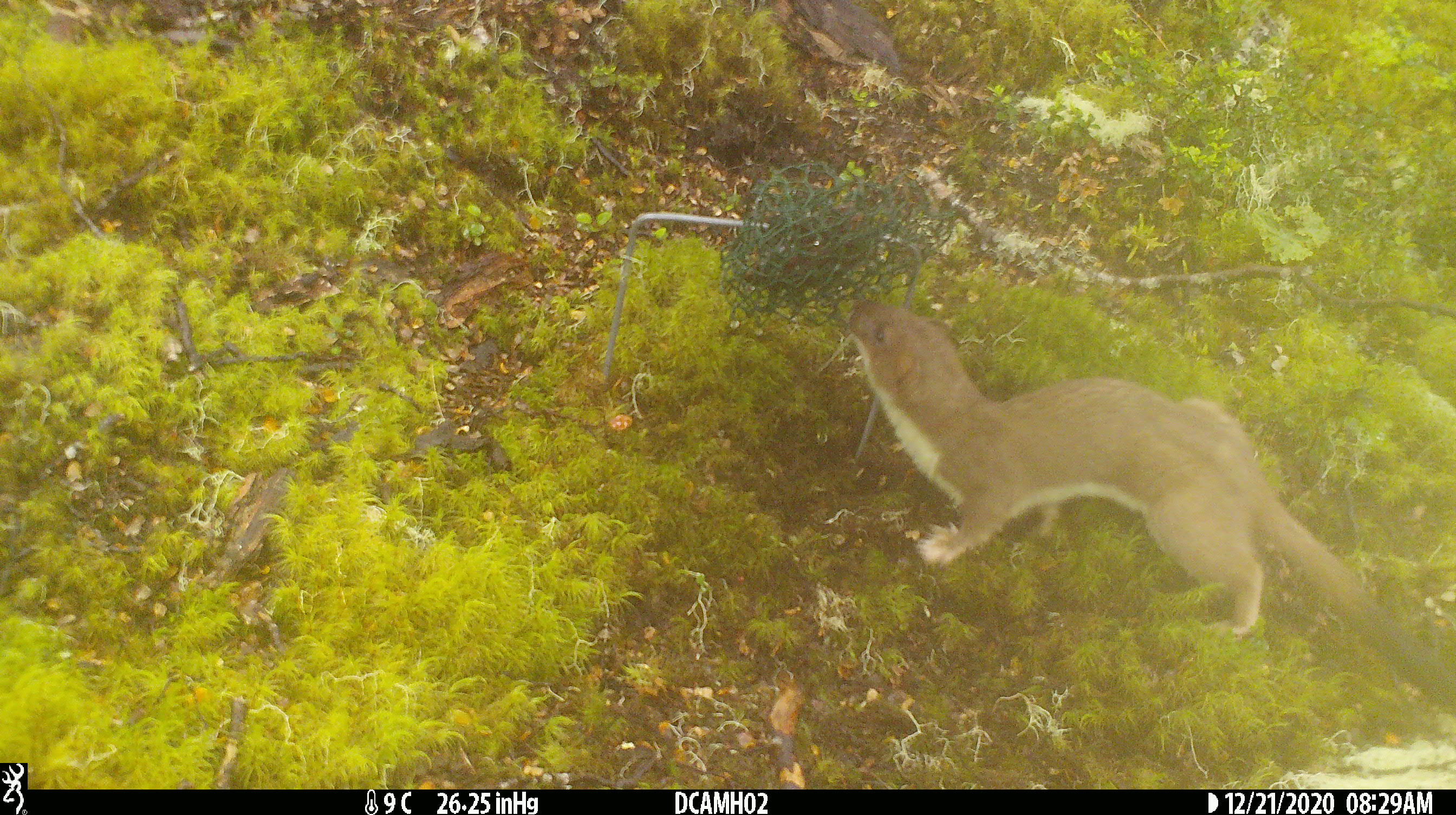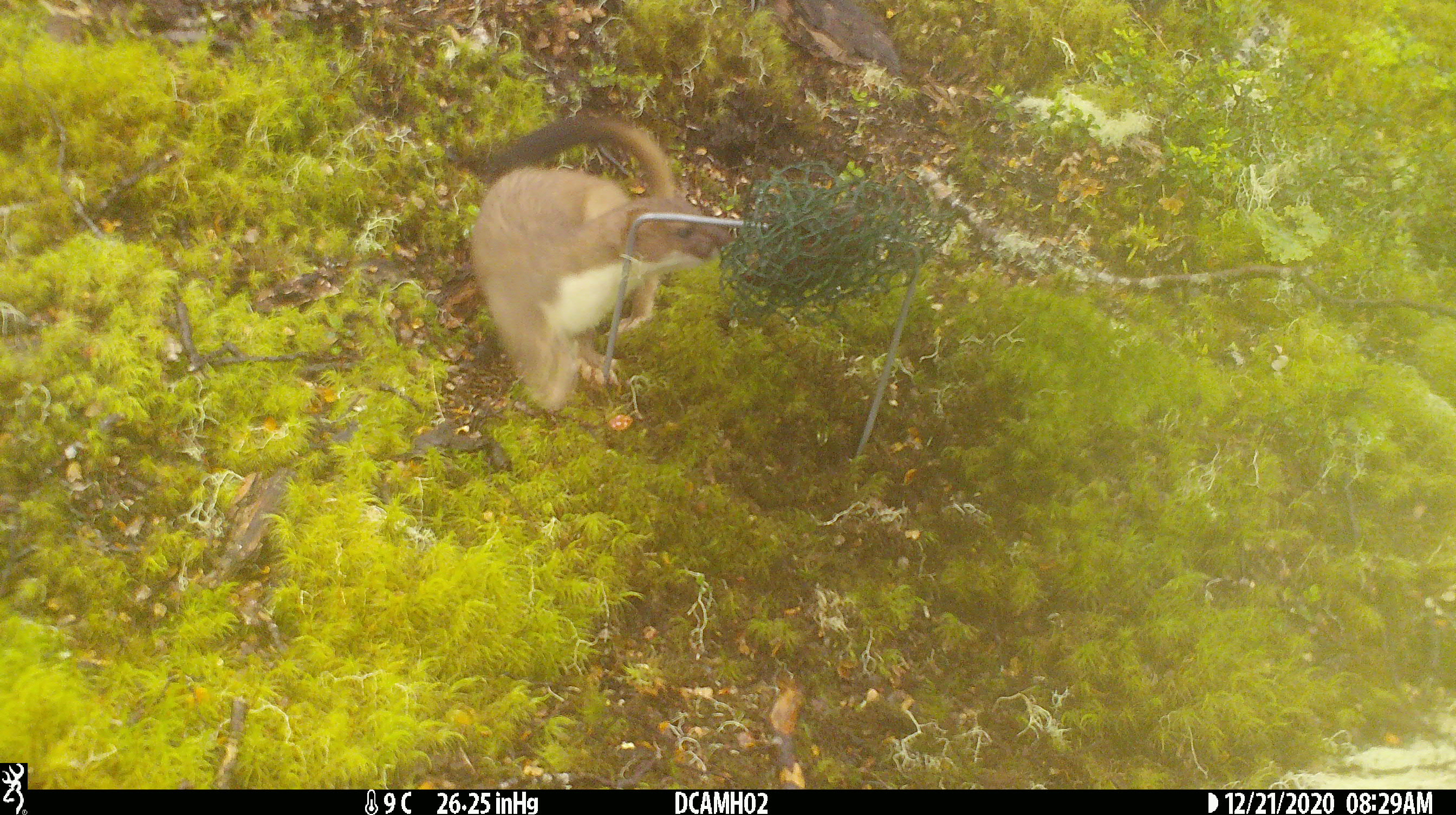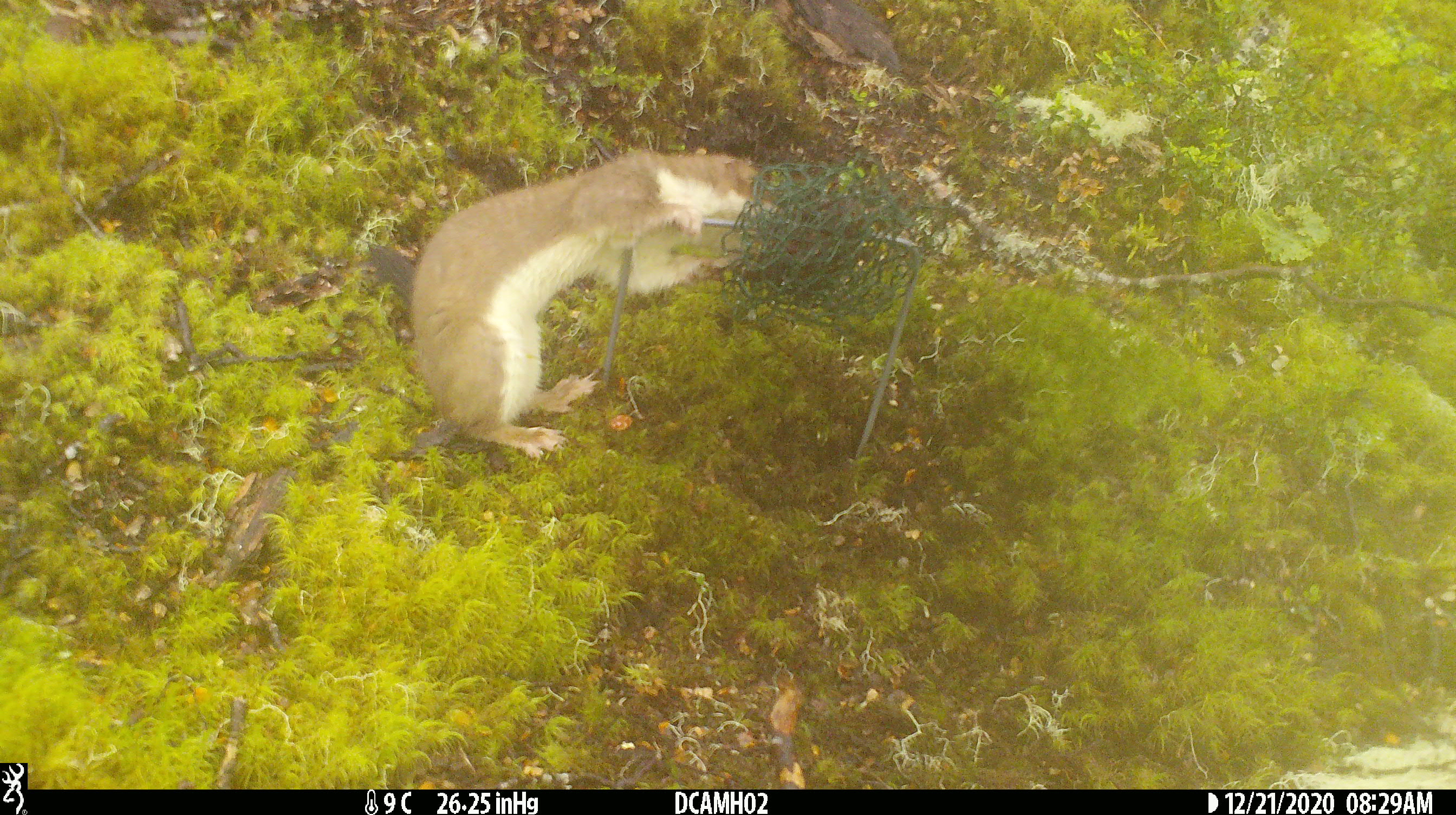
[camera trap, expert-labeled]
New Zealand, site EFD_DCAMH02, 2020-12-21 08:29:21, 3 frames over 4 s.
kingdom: Animalia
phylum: Chordata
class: Mammalia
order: Carnivora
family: Mustelidae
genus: Mustela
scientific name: Mustela erminea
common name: stoat